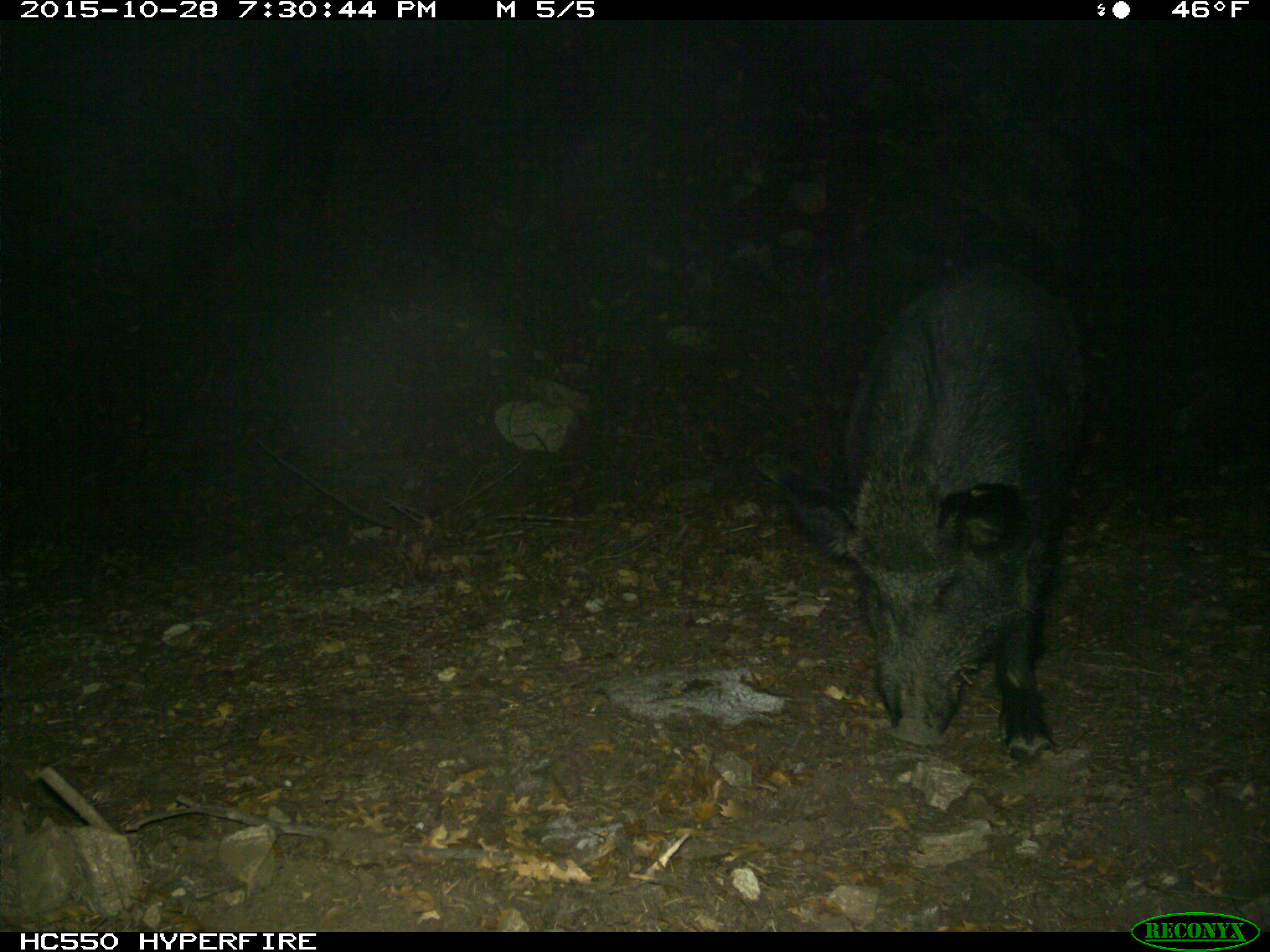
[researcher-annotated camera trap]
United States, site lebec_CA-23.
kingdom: Animalia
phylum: Chordata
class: Mammalia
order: Artiodactyla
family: Suidae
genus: Sus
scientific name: Sus scrofa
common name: wild boar